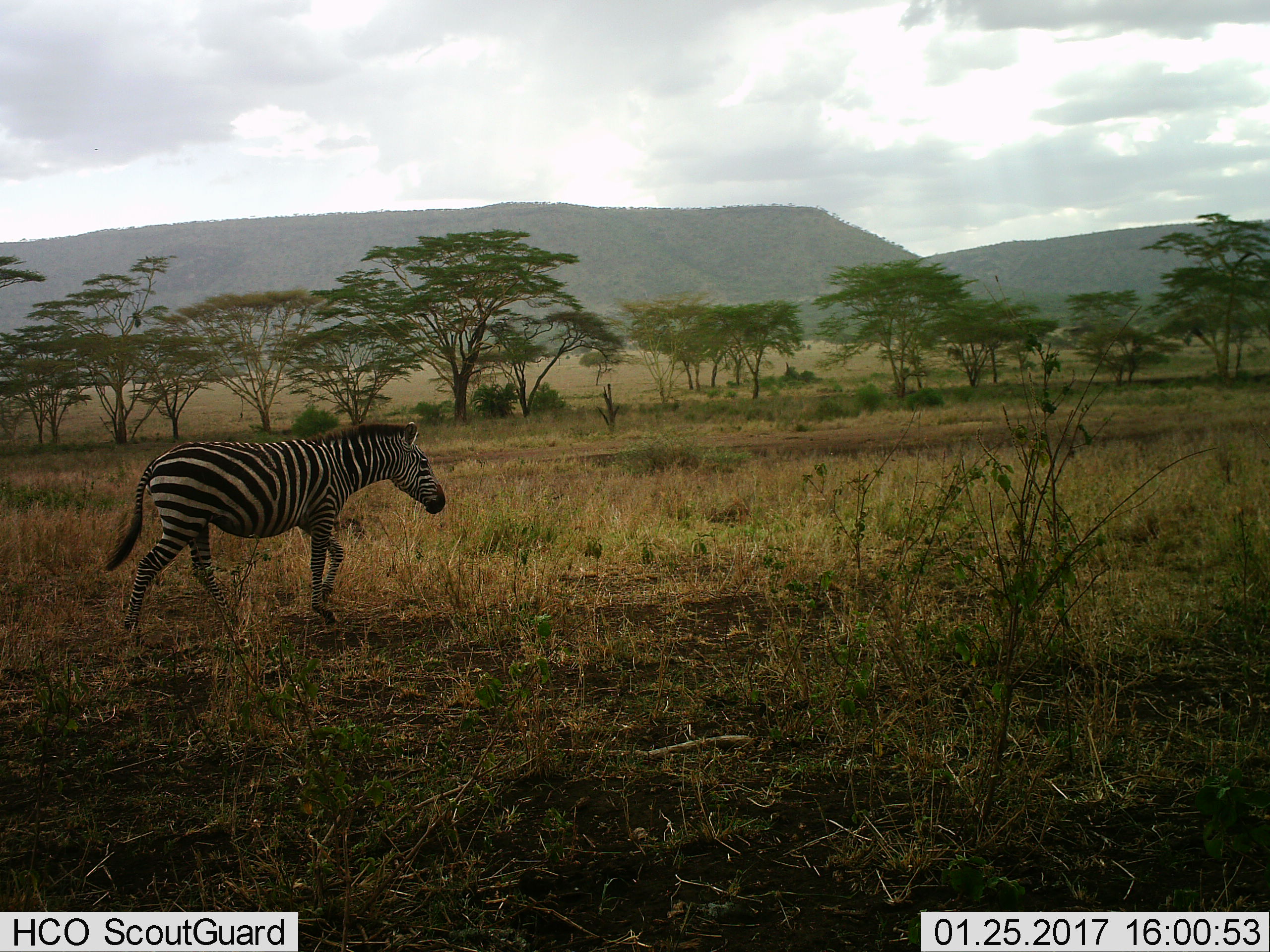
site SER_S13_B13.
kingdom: Animalia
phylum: Chordata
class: Mammalia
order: Perissodactyla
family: Equidae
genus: Equus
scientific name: Equus quagga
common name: plains zebra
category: zebraplains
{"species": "zebraplains (plains zebra) (Equus quagga)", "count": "1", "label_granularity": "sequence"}